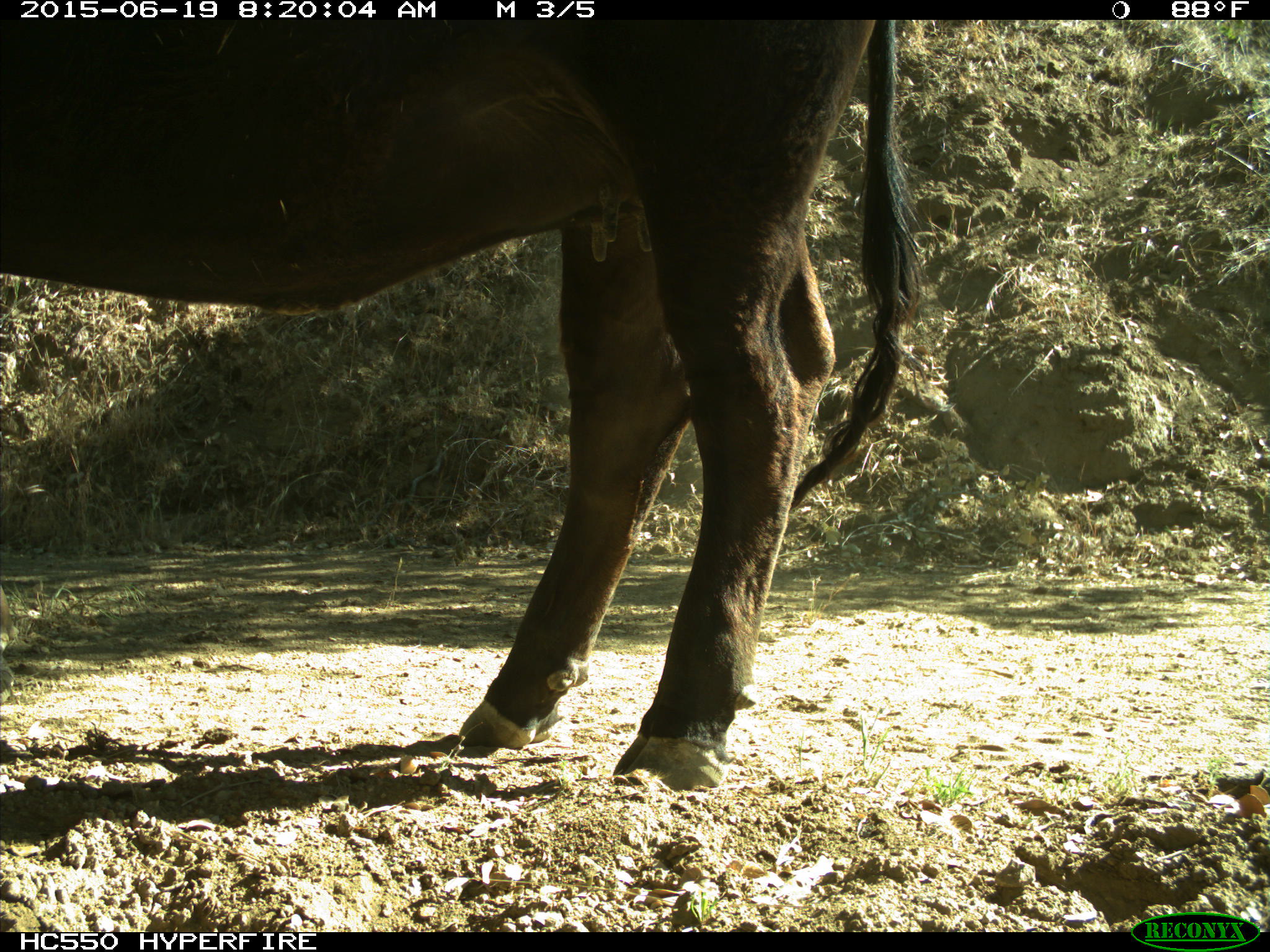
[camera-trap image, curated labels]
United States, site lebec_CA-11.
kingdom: Animalia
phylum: Chordata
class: Mammalia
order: Artiodactyla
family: Bovidae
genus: Bos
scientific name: Bos taurus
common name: domestic cow